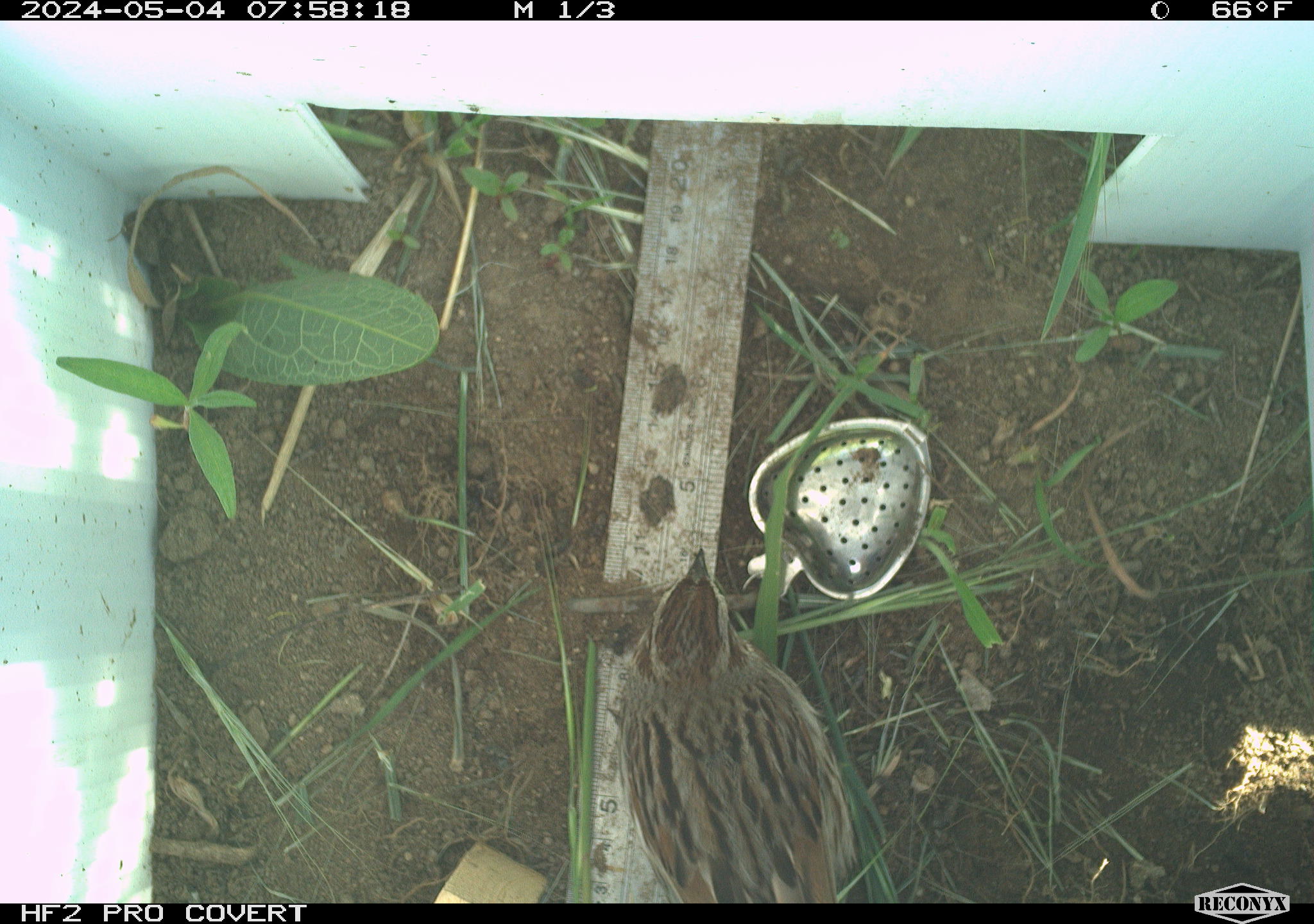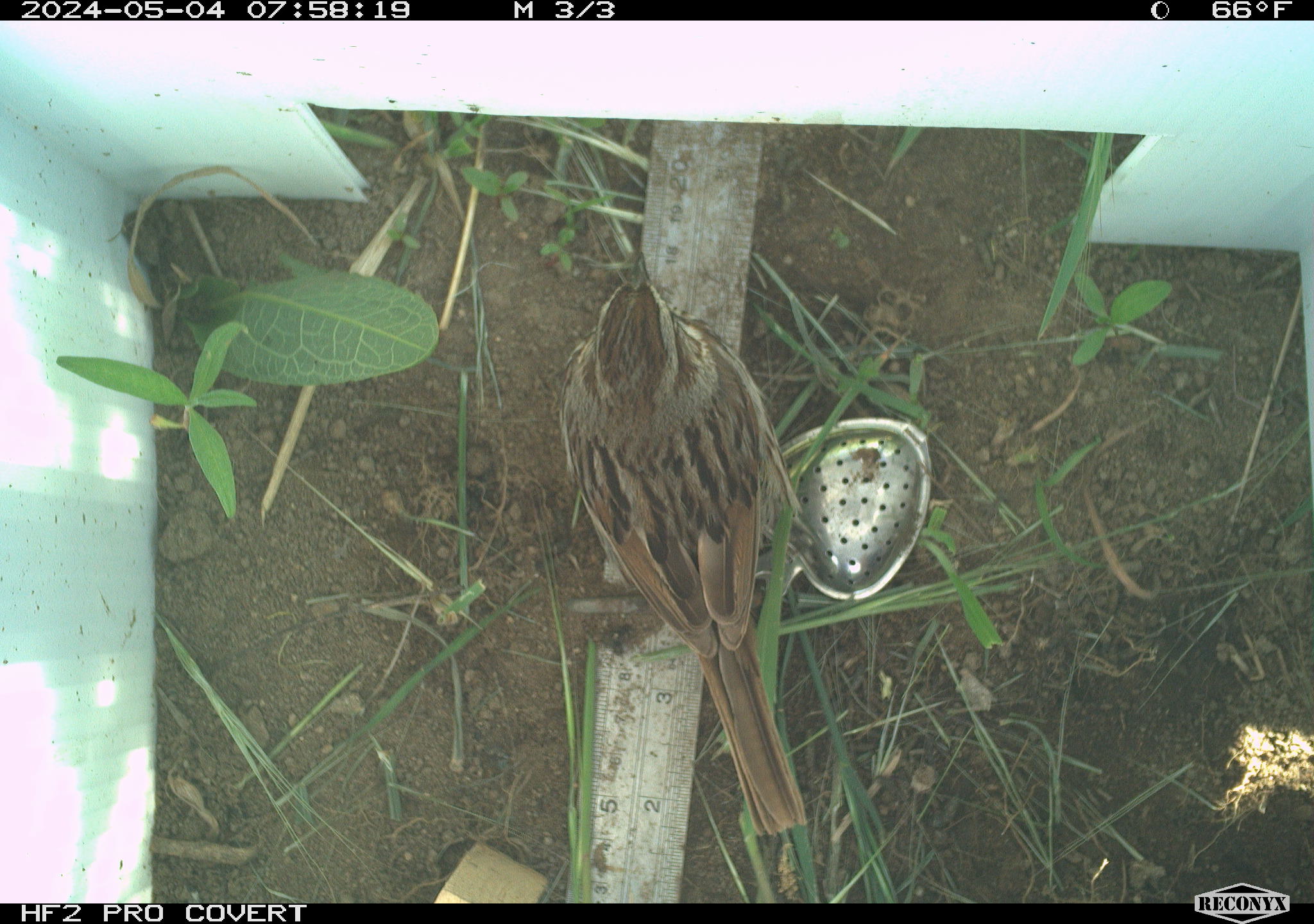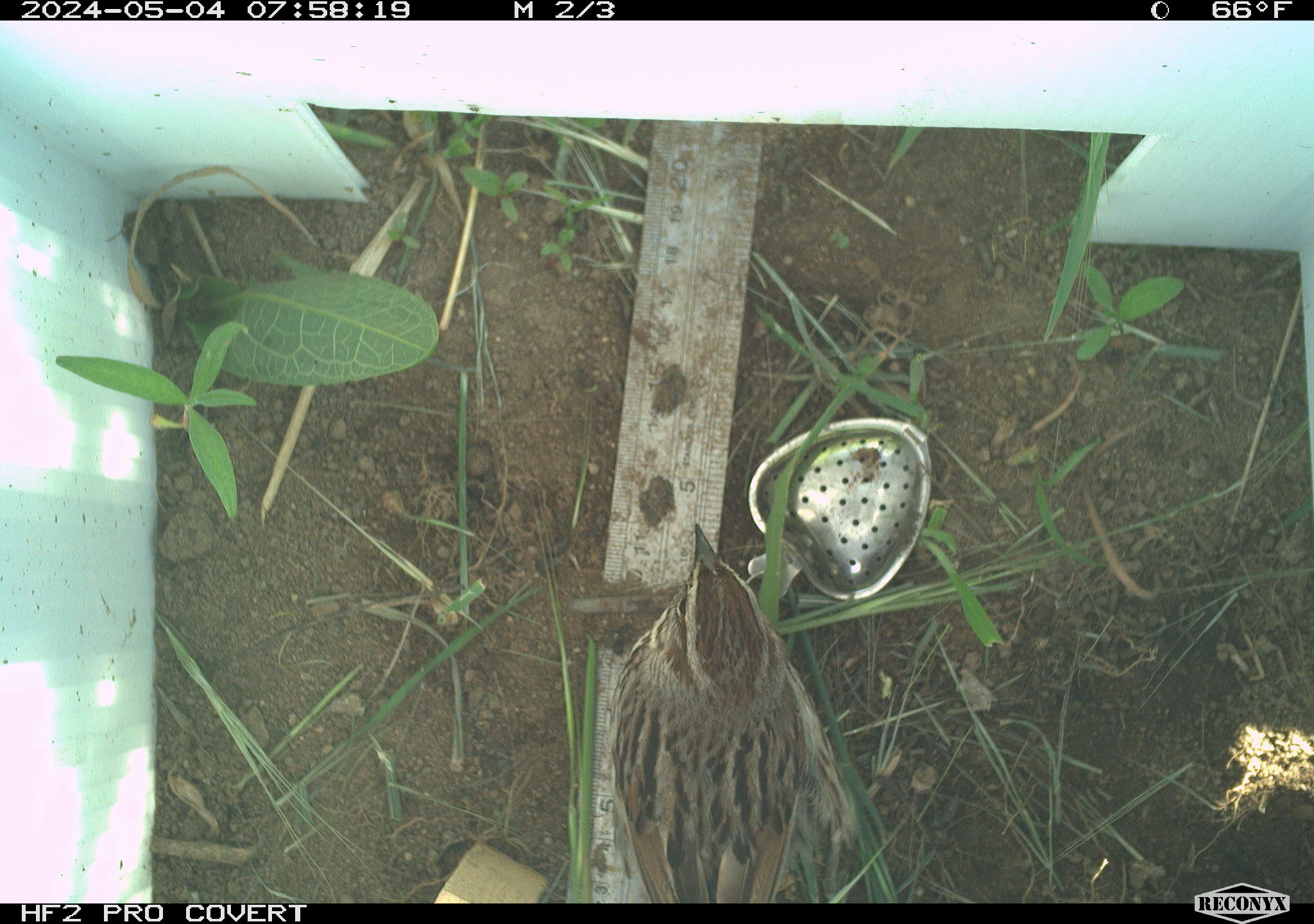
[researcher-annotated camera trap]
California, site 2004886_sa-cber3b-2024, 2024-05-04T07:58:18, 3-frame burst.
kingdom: Animalia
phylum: Chordata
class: Aves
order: Passeriformes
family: Passerellidae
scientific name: Passerellidae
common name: new world sparrows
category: passerellidae family